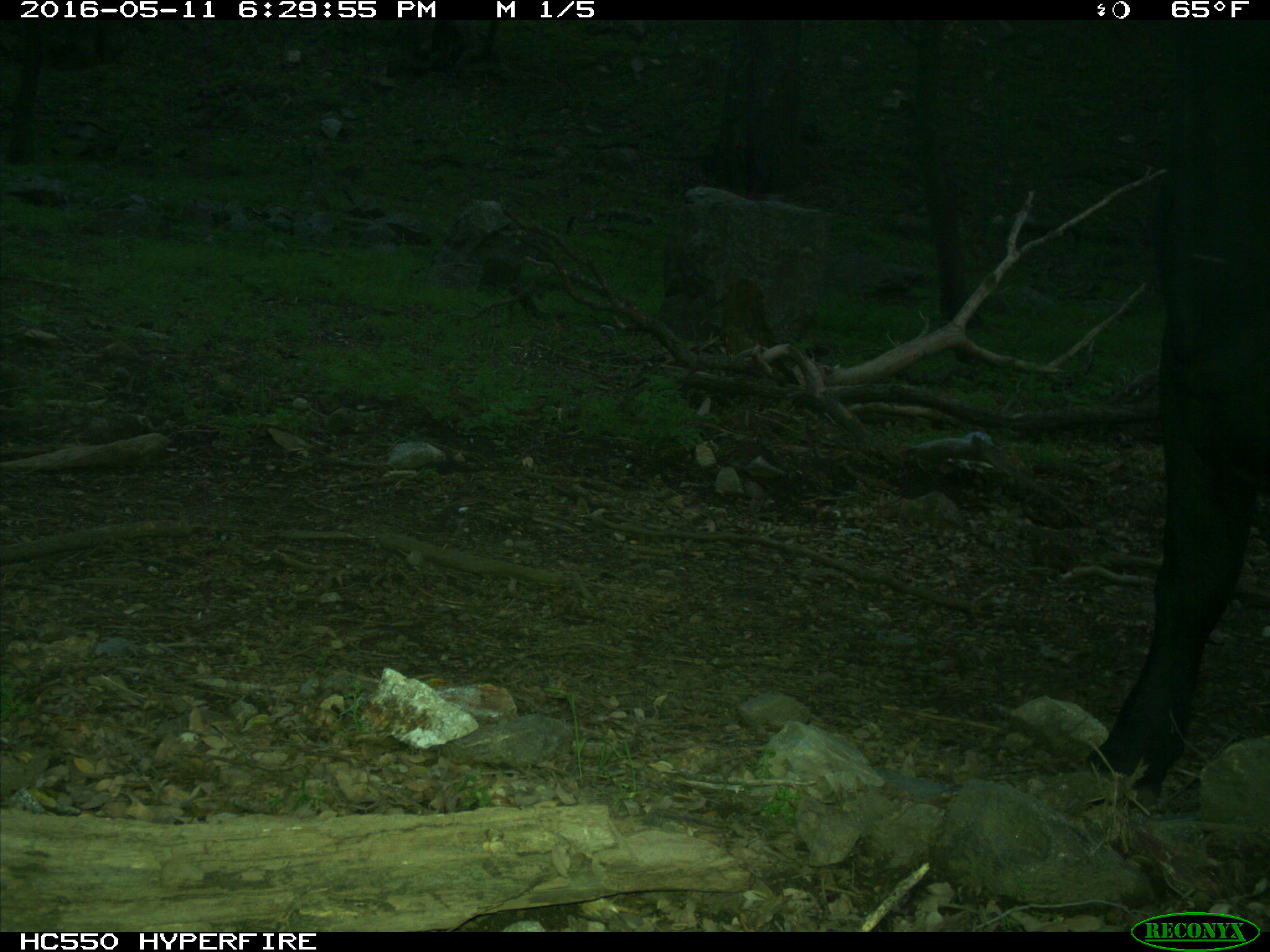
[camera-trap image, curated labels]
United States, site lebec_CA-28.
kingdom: Animalia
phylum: Chordata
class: Mammalia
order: Artiodactyla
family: Bovidae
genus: Bos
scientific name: Bos taurus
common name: domestic cow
Bos taurus (domestic cow).